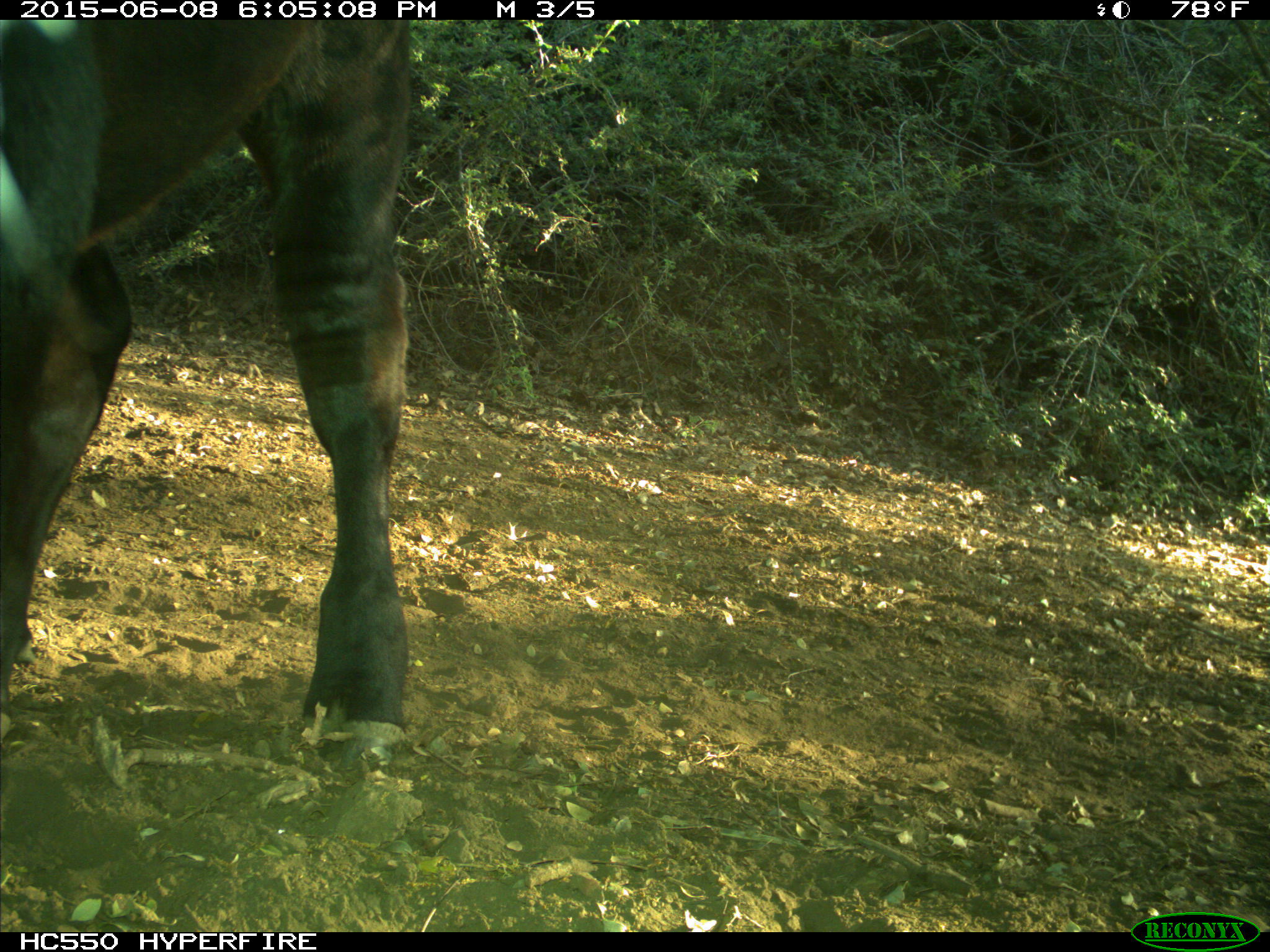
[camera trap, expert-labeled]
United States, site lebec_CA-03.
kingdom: Animalia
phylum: Chordata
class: Mammalia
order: Artiodactyla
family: Bovidae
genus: Bos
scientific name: Bos taurus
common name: domestic cow